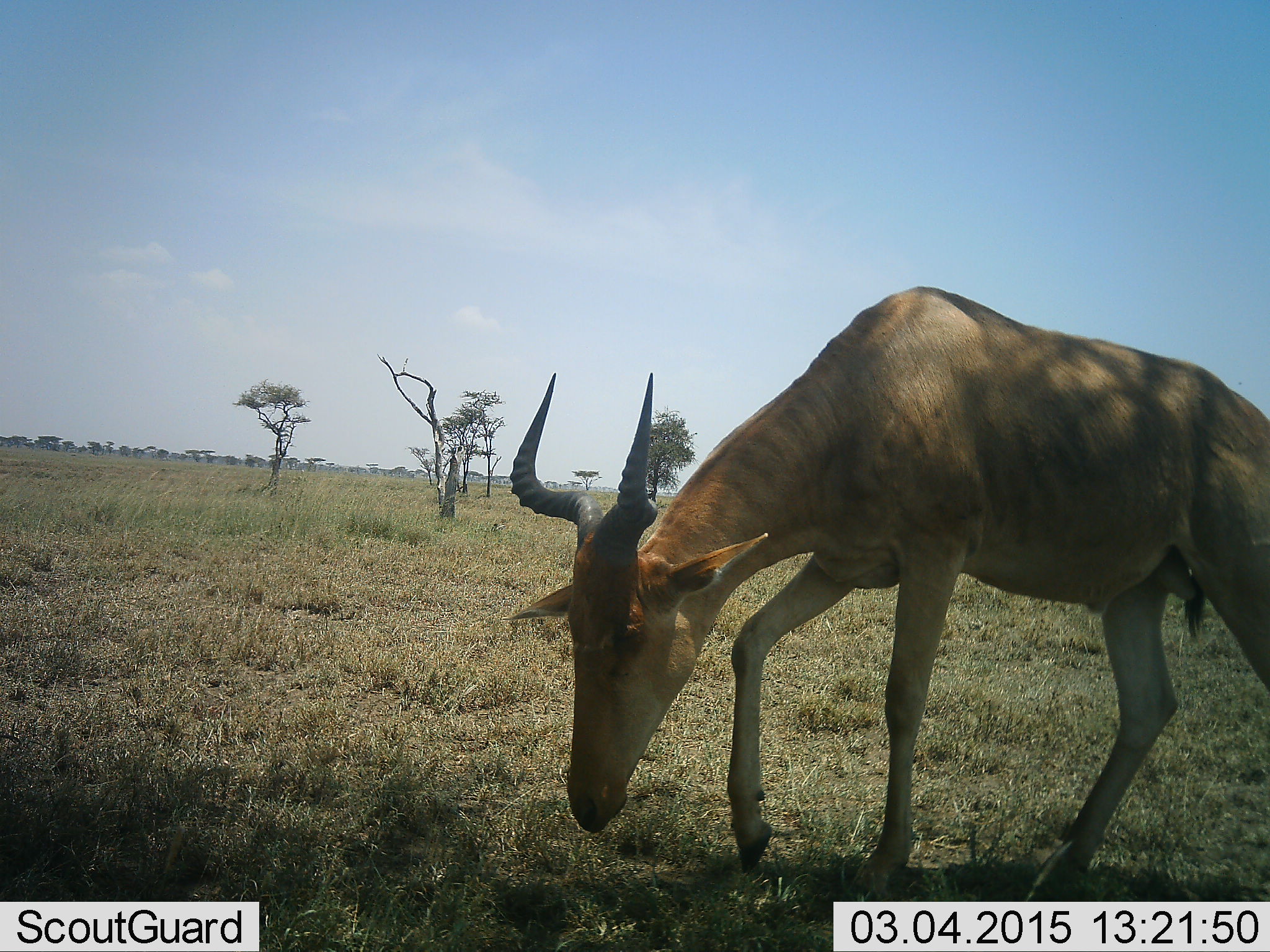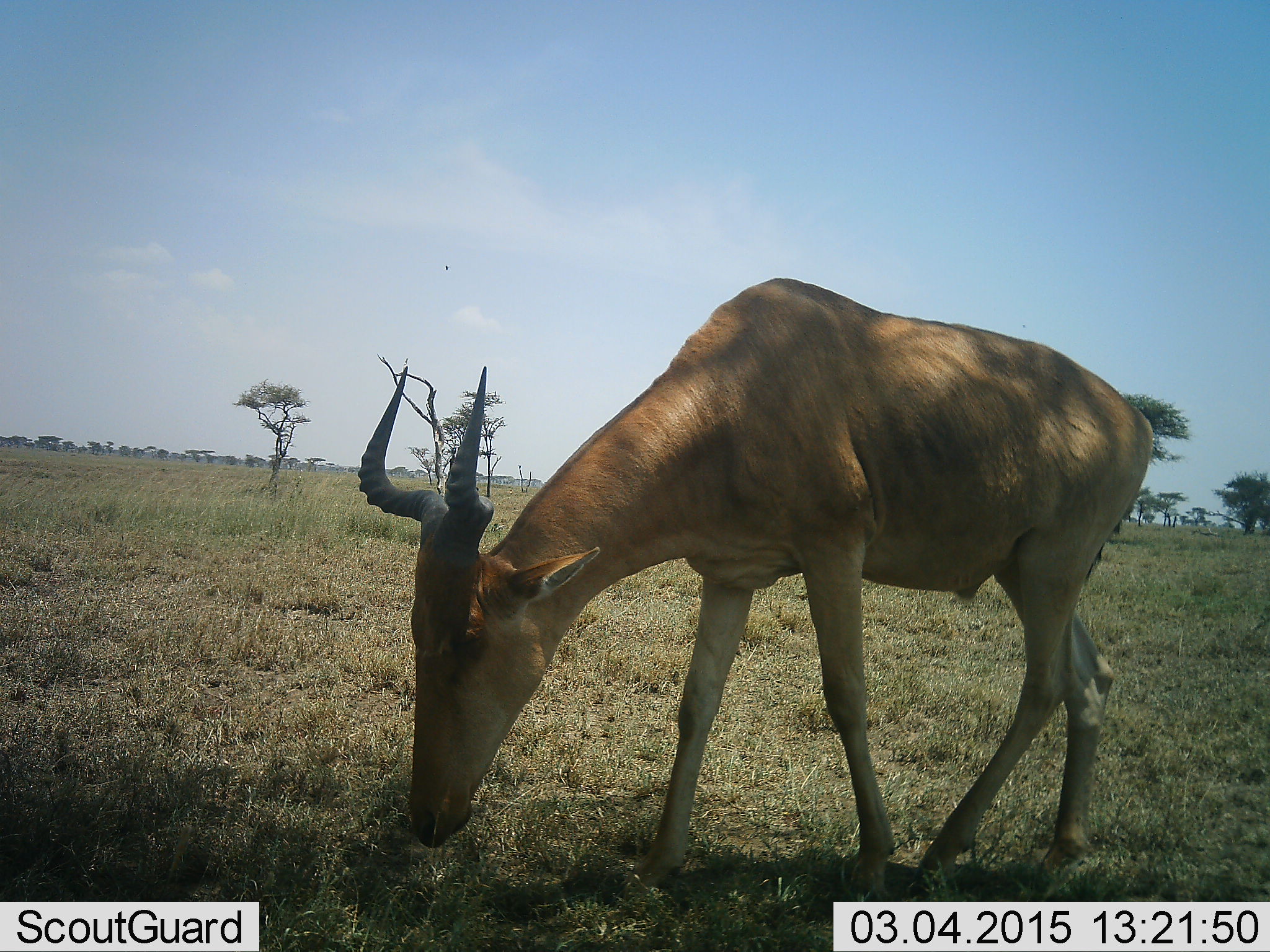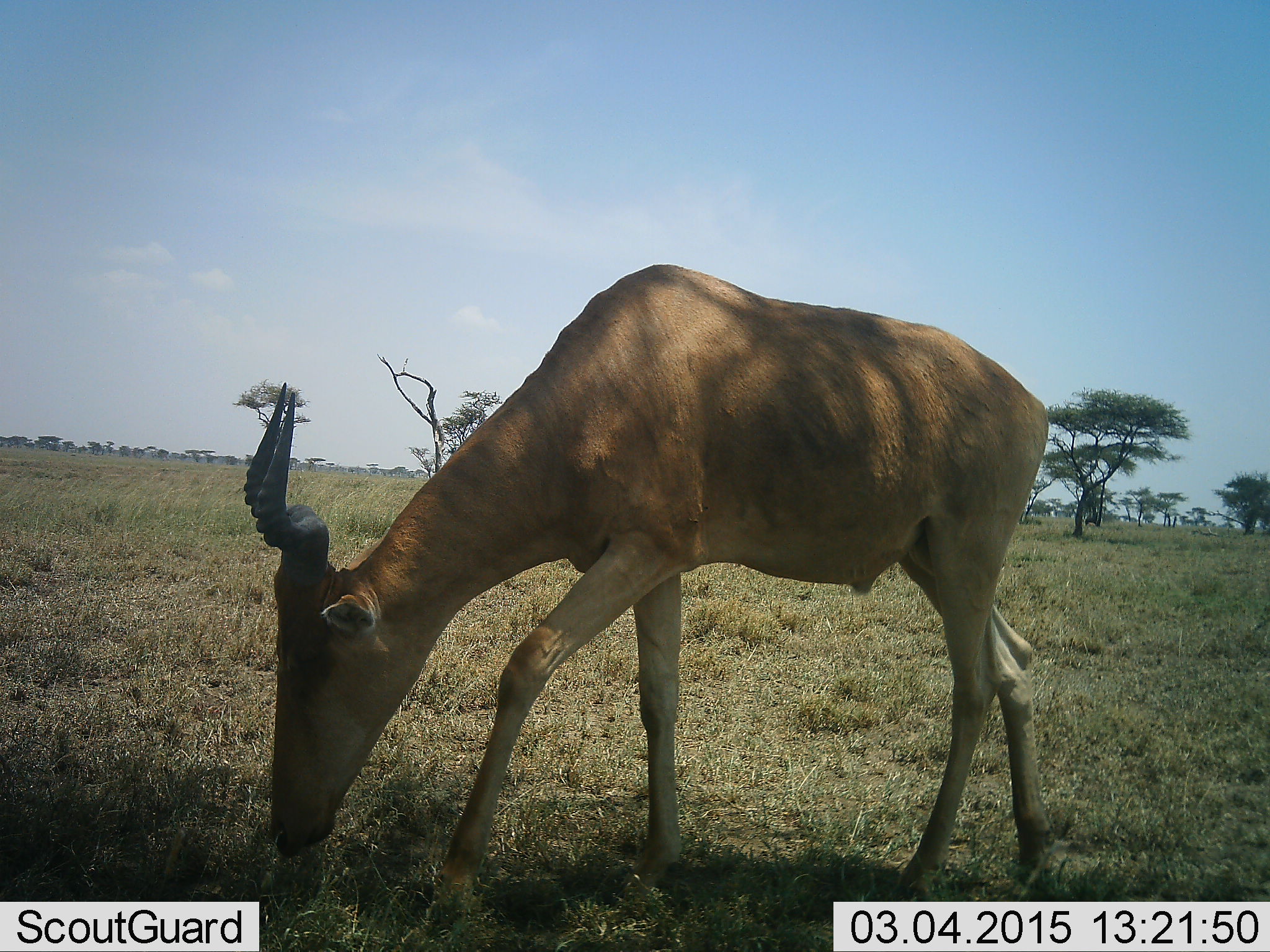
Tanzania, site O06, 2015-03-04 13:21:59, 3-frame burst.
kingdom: Animalia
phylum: Chordata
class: Mammalia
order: Artiodactyla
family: Bovidae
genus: Alcelaphus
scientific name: Alcelaphus buselaphus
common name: hartebeest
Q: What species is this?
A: Hartebeest (Alcelaphus buselaphus).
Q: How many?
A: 1.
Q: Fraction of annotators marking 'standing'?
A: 0%.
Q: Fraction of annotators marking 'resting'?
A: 0%.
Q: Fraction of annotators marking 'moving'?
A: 30%.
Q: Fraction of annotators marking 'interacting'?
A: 0%.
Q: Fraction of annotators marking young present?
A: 0%.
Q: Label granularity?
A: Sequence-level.